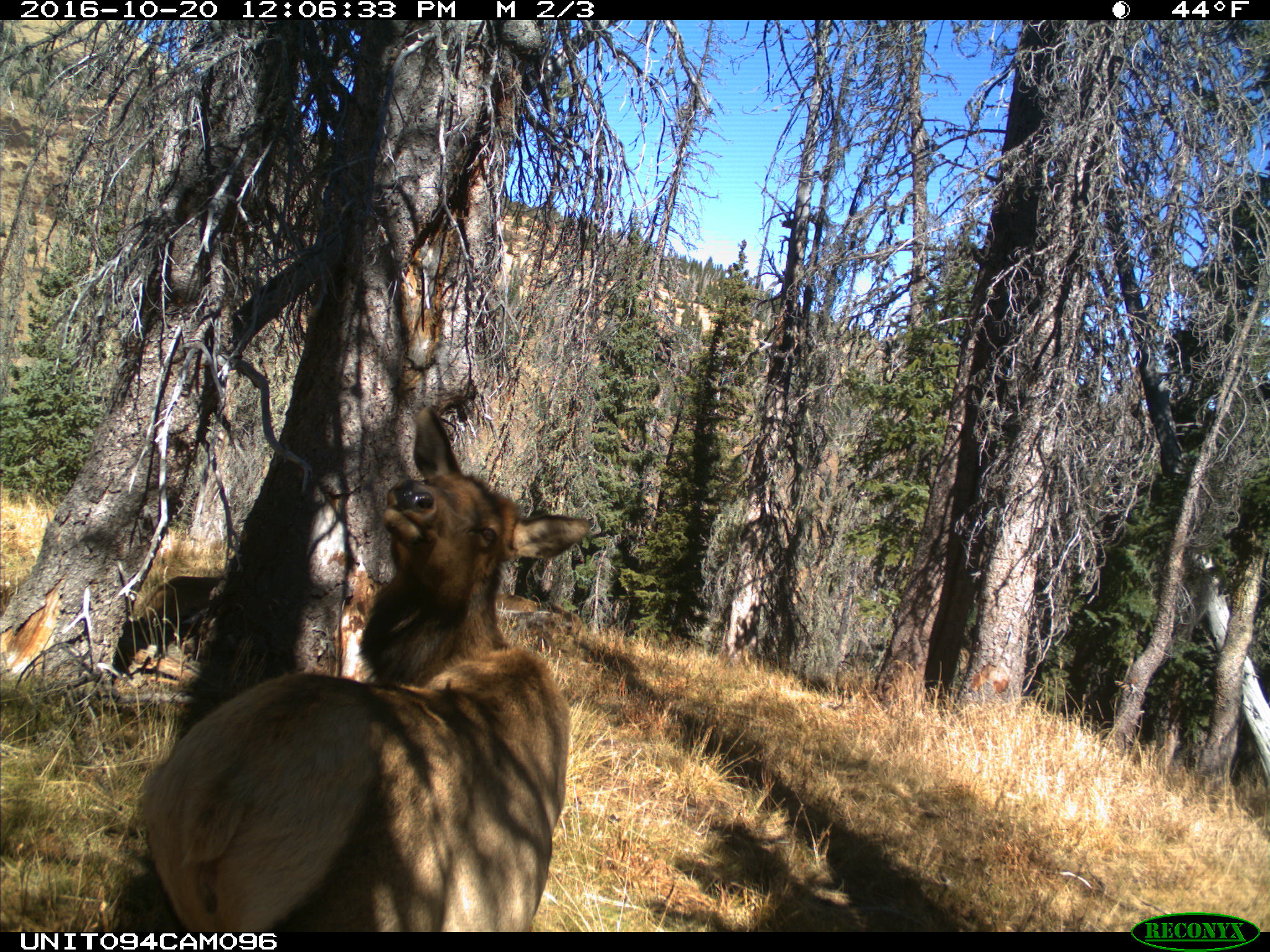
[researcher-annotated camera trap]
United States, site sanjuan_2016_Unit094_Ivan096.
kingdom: Animalia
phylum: Chordata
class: Mammalia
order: Artiodactyla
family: Cervidae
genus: Cervus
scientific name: Cervus elaphus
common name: red deer